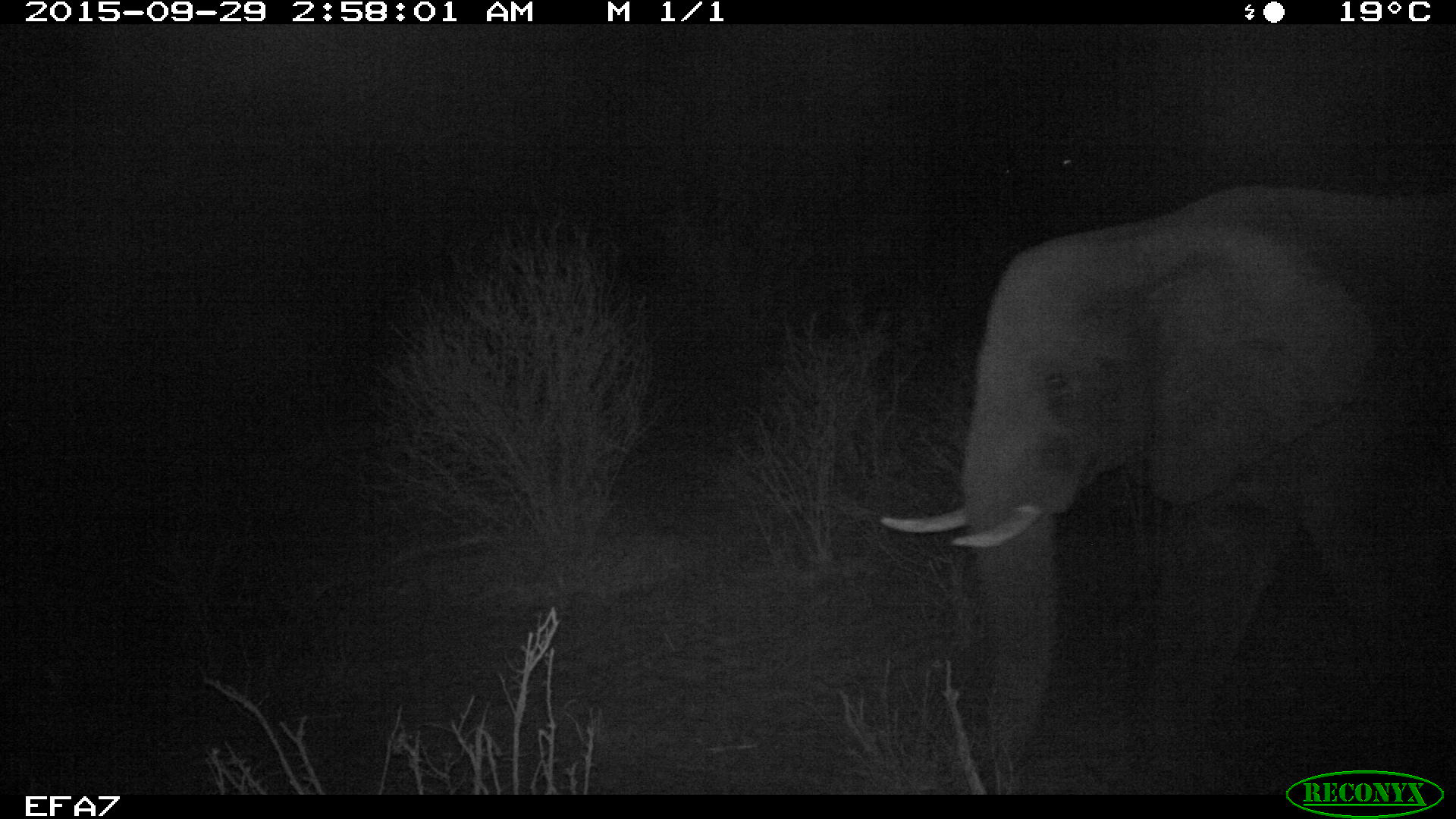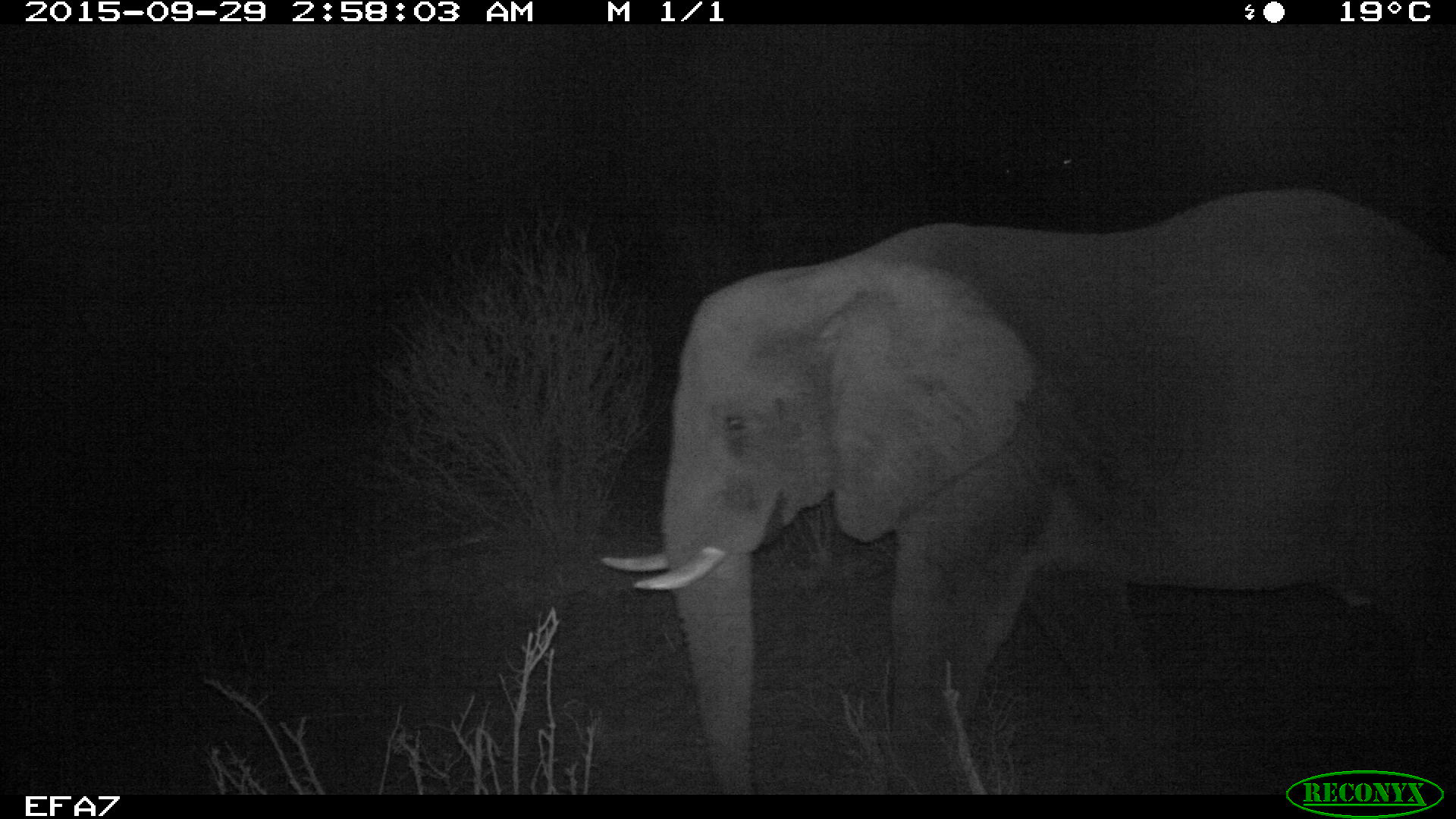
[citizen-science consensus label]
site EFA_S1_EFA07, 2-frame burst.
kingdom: Animalia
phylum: Chordata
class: Mammalia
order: Proboscidea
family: Elephantidae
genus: Loxodonta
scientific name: Loxodonta africana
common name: african bush elephant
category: elephant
Elephant (african bush elephant) (Loxodonta africana), count 1. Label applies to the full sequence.